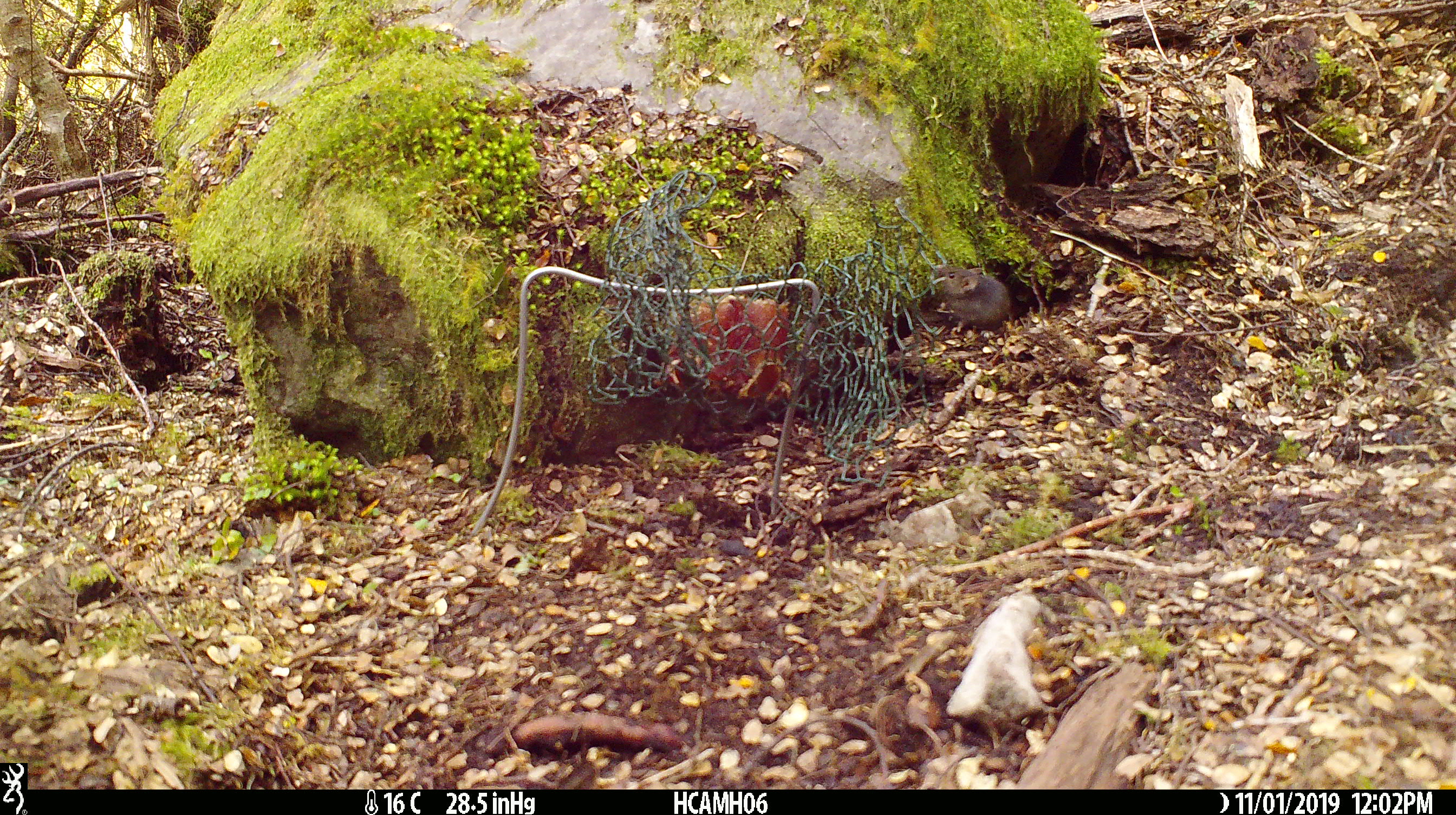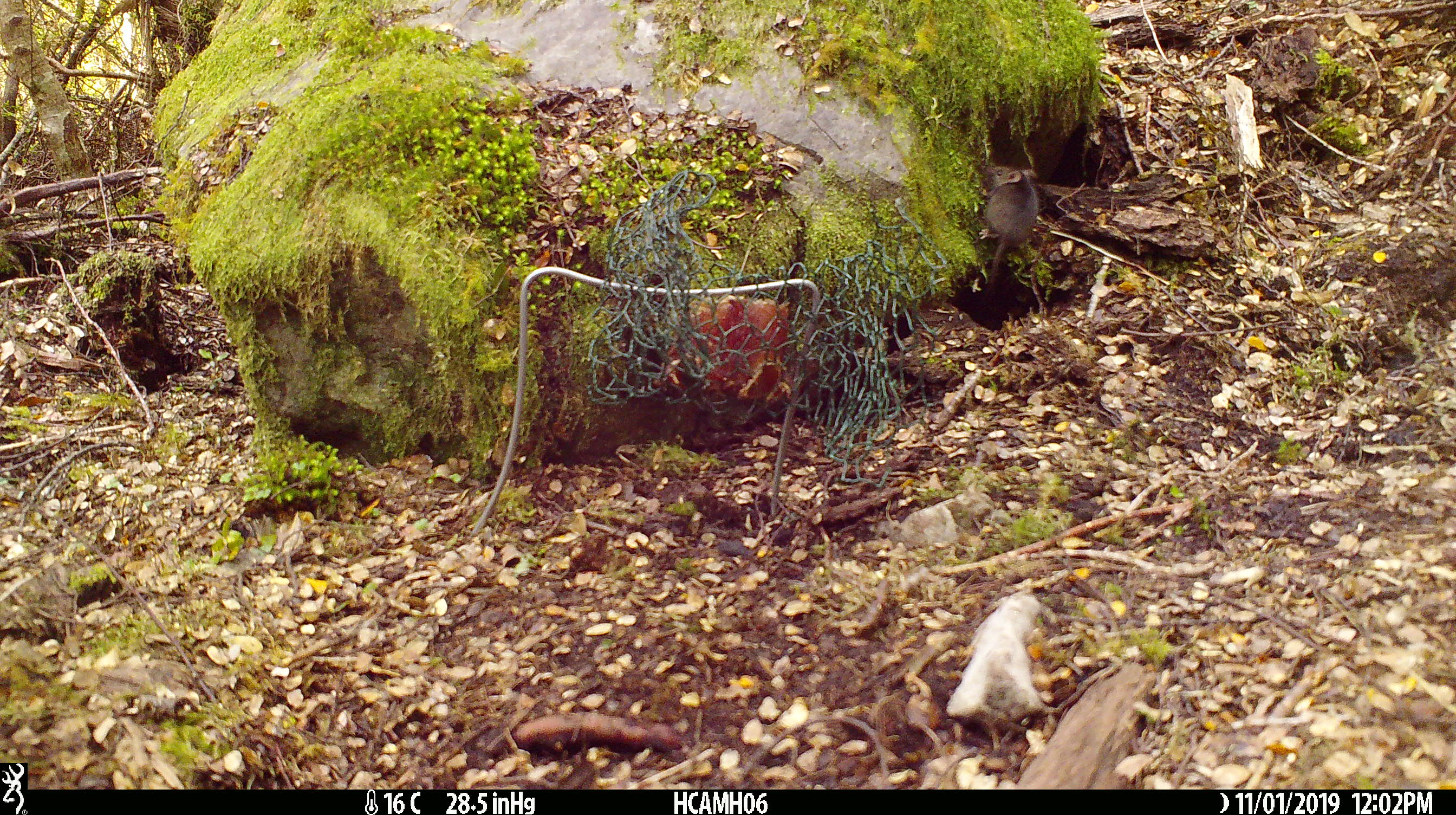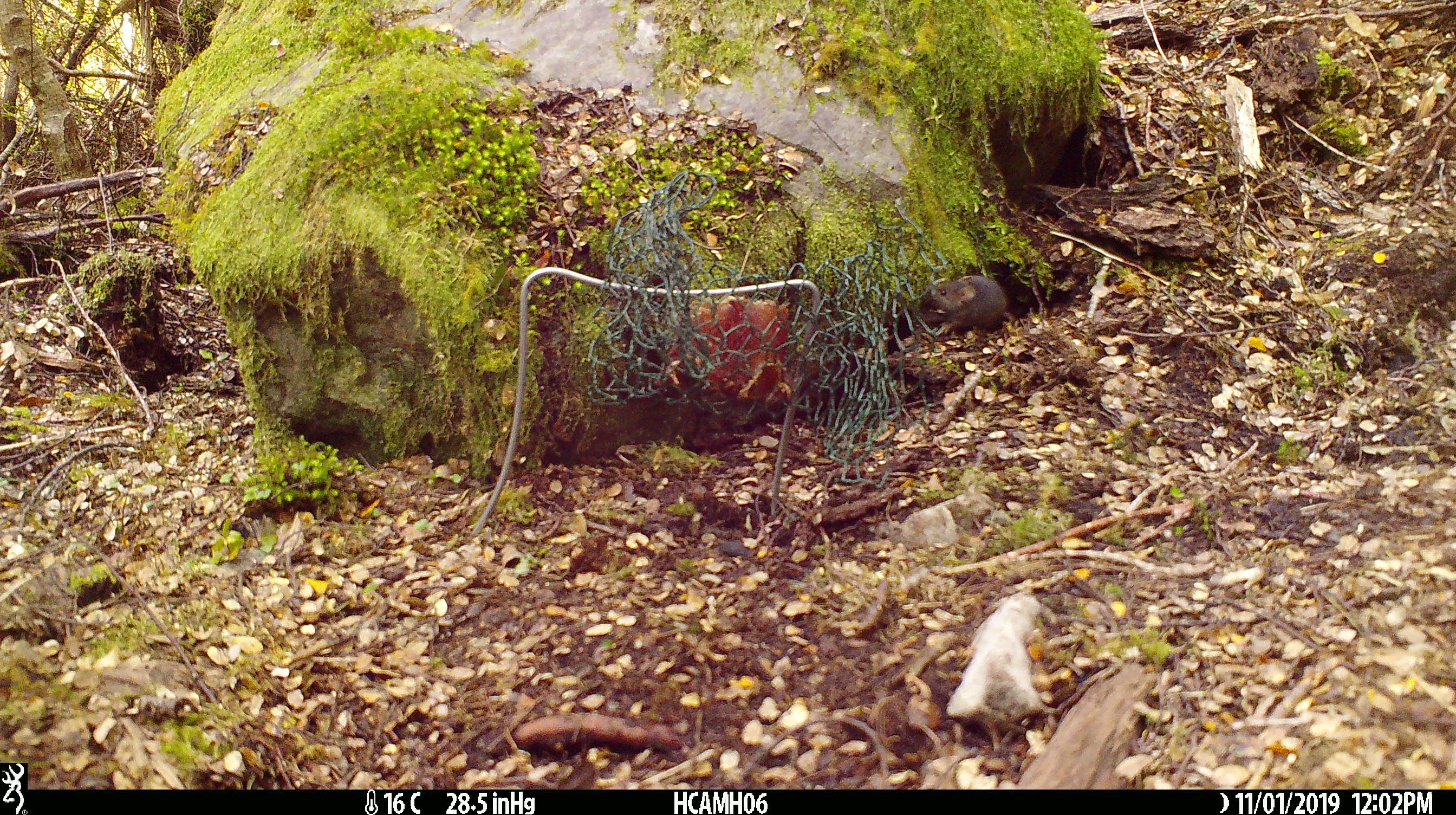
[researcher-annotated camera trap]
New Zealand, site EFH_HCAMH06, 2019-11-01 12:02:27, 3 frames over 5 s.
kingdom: Animalia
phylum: Chordata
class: Mammalia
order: Rodentia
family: Muridae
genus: Mus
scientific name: Mus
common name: mouse